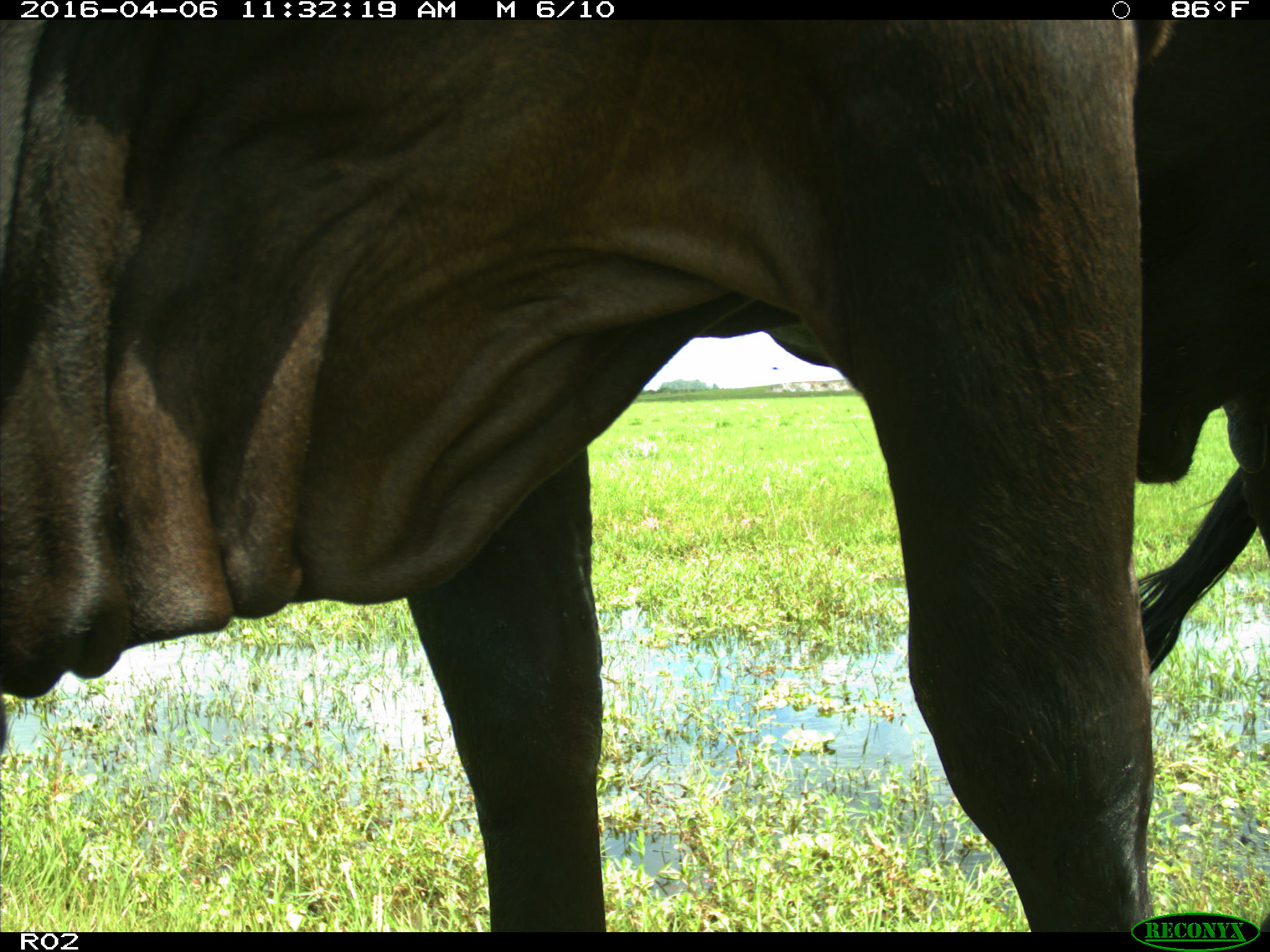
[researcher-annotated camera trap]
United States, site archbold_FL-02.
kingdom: Animalia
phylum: Chordata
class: Mammalia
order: Artiodactyla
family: Bovidae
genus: Bos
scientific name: Bos taurus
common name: domestic cow